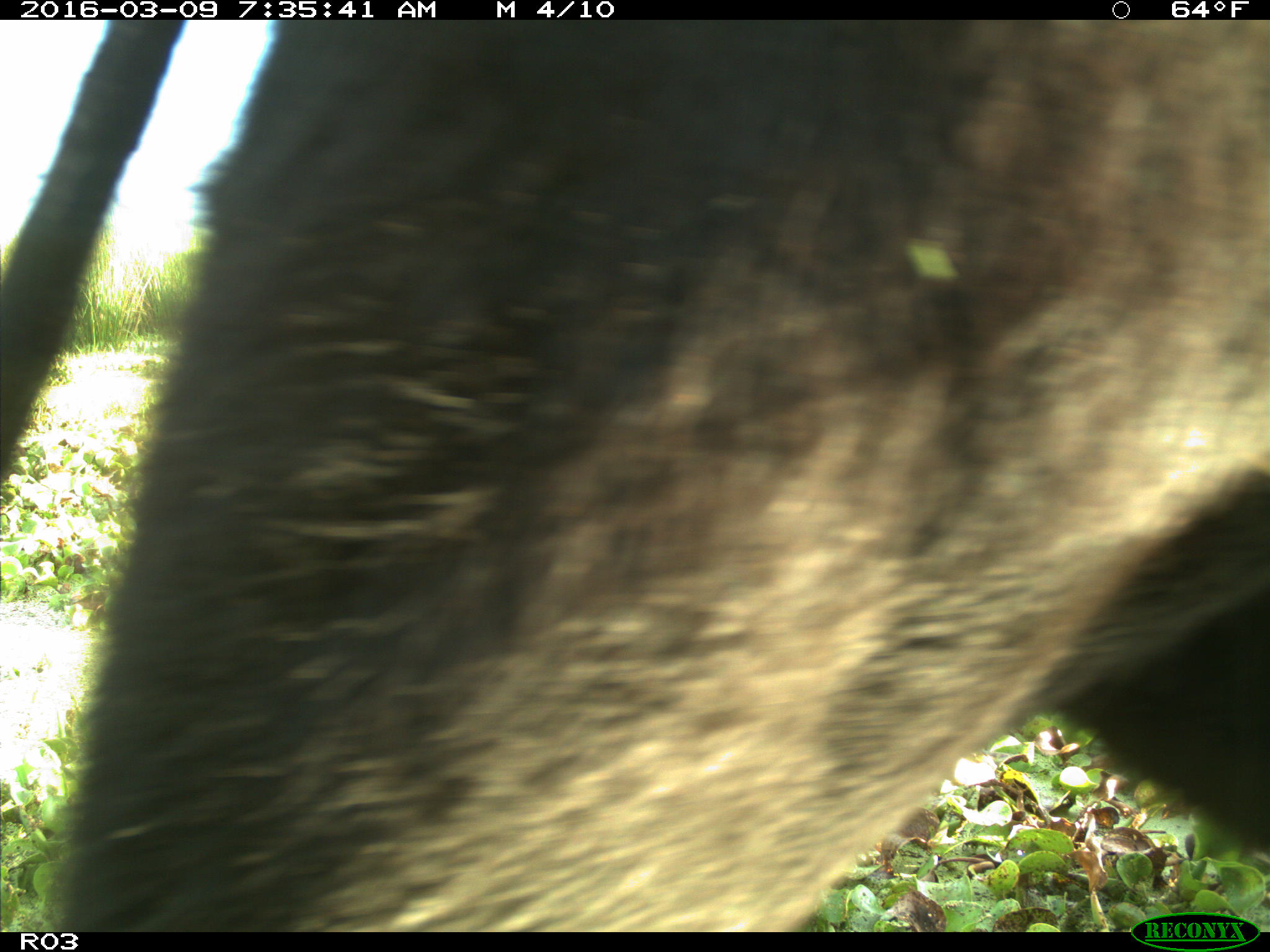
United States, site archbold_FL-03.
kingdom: Animalia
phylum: Chordata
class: Mammalia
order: Artiodactyla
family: Bovidae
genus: Bos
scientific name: Bos taurus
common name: domestic cow